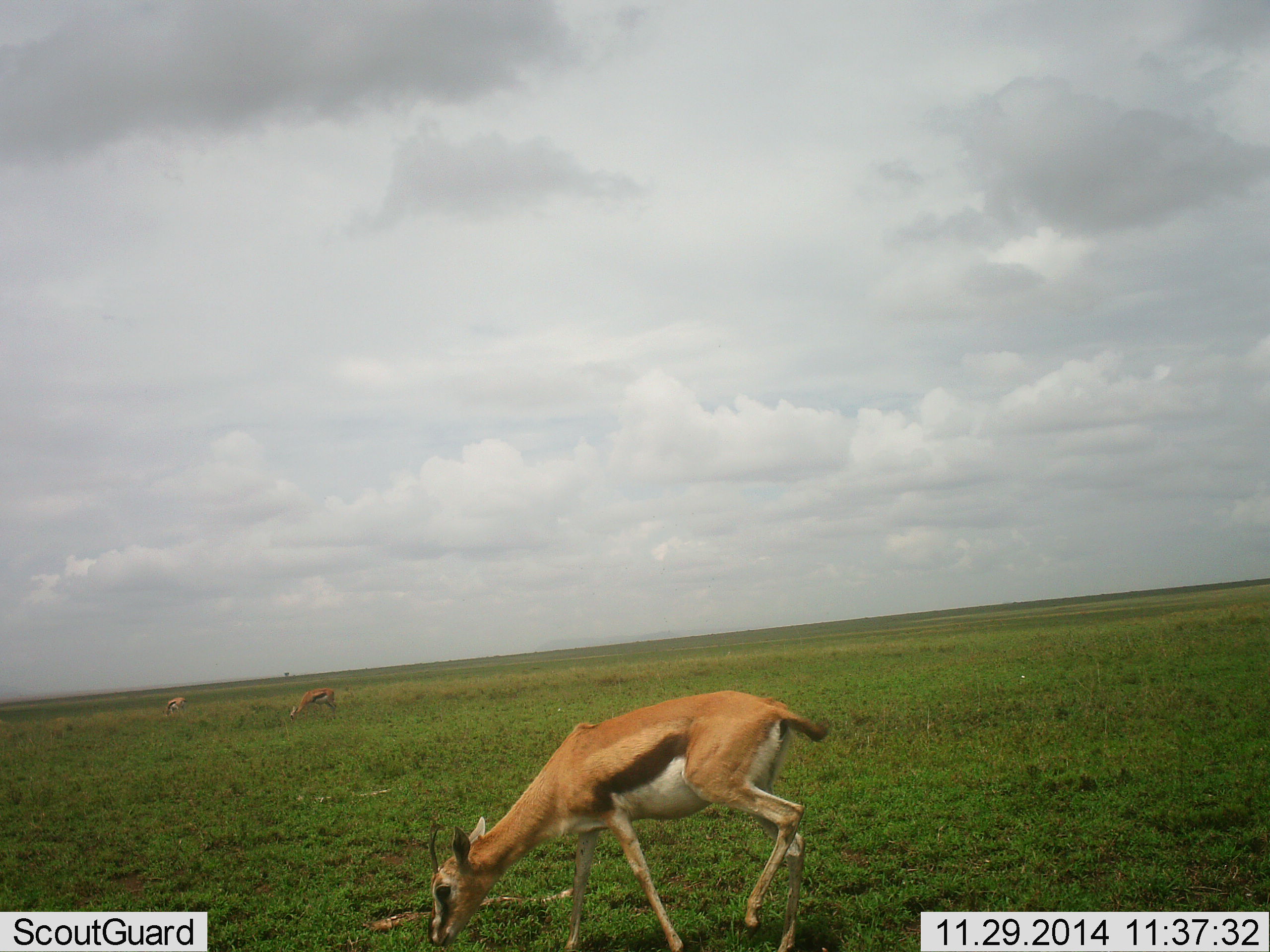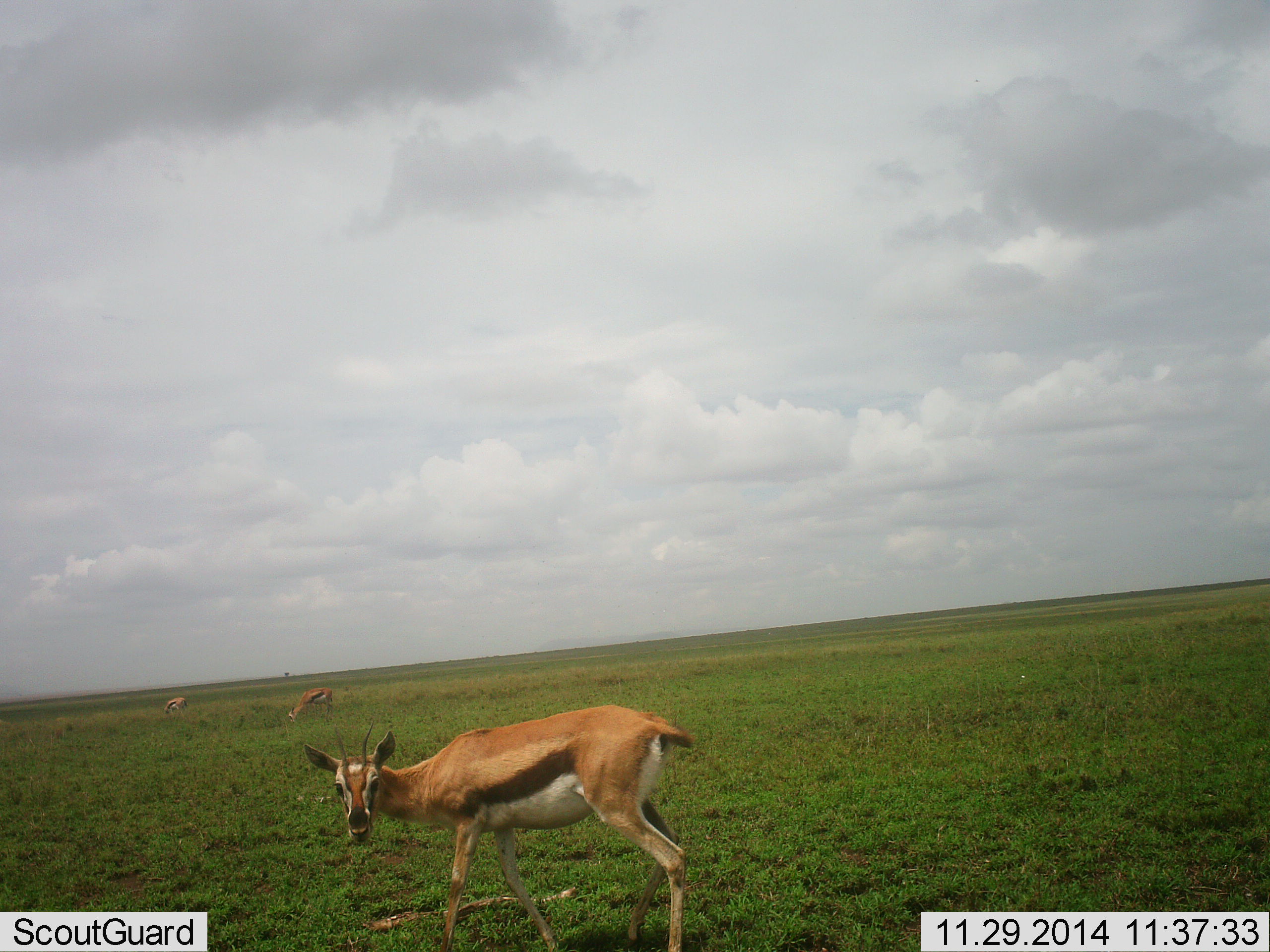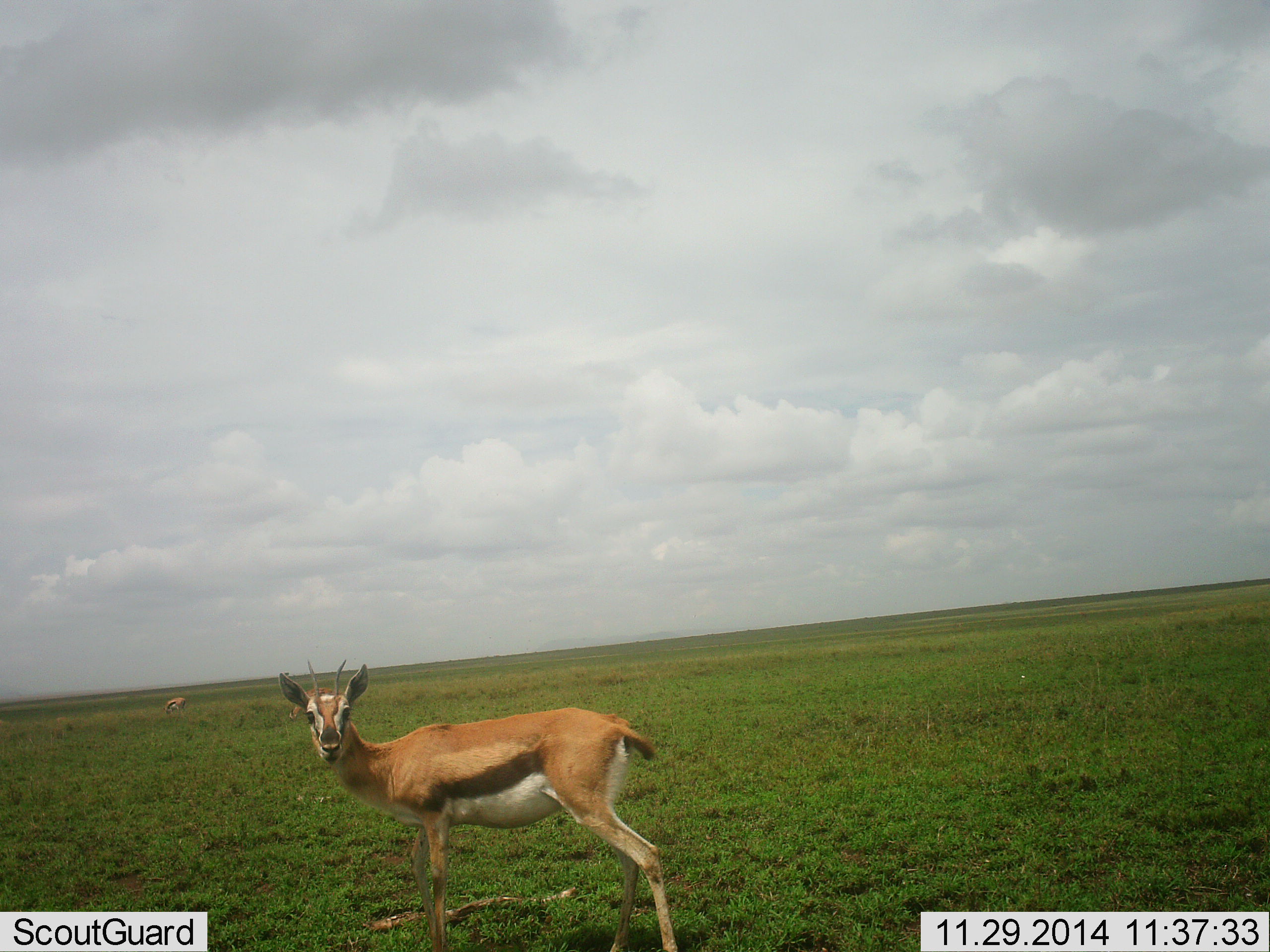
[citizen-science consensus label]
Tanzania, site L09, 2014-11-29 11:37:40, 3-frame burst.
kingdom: Animalia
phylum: Chordata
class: Mammalia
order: Artiodactyla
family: Bovidae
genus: Eudorcas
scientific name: Eudorcas thomsonii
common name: thomson's gazelle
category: gazellethomsons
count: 3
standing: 40%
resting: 0%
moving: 50%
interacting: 0%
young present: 0%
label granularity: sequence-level